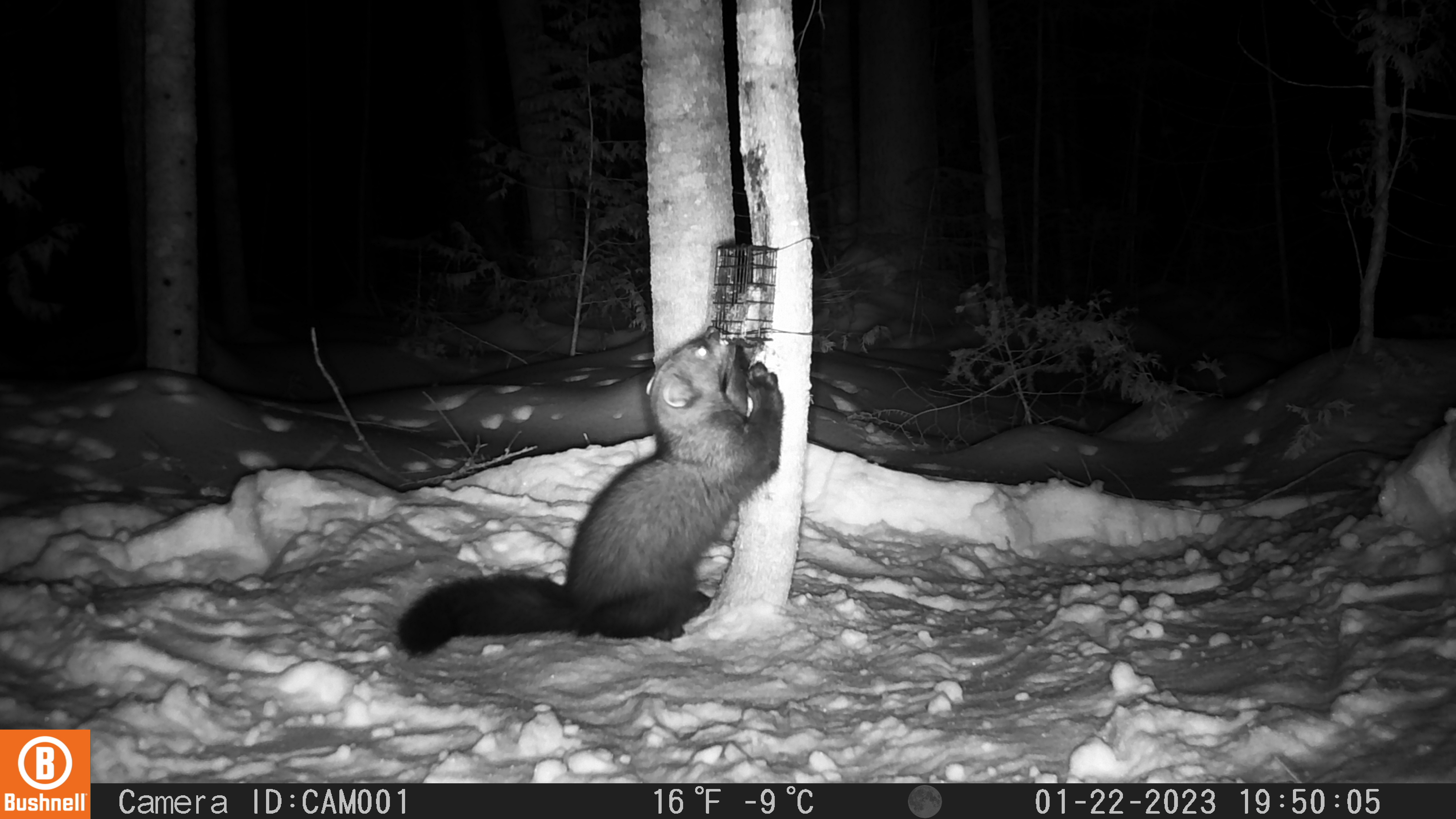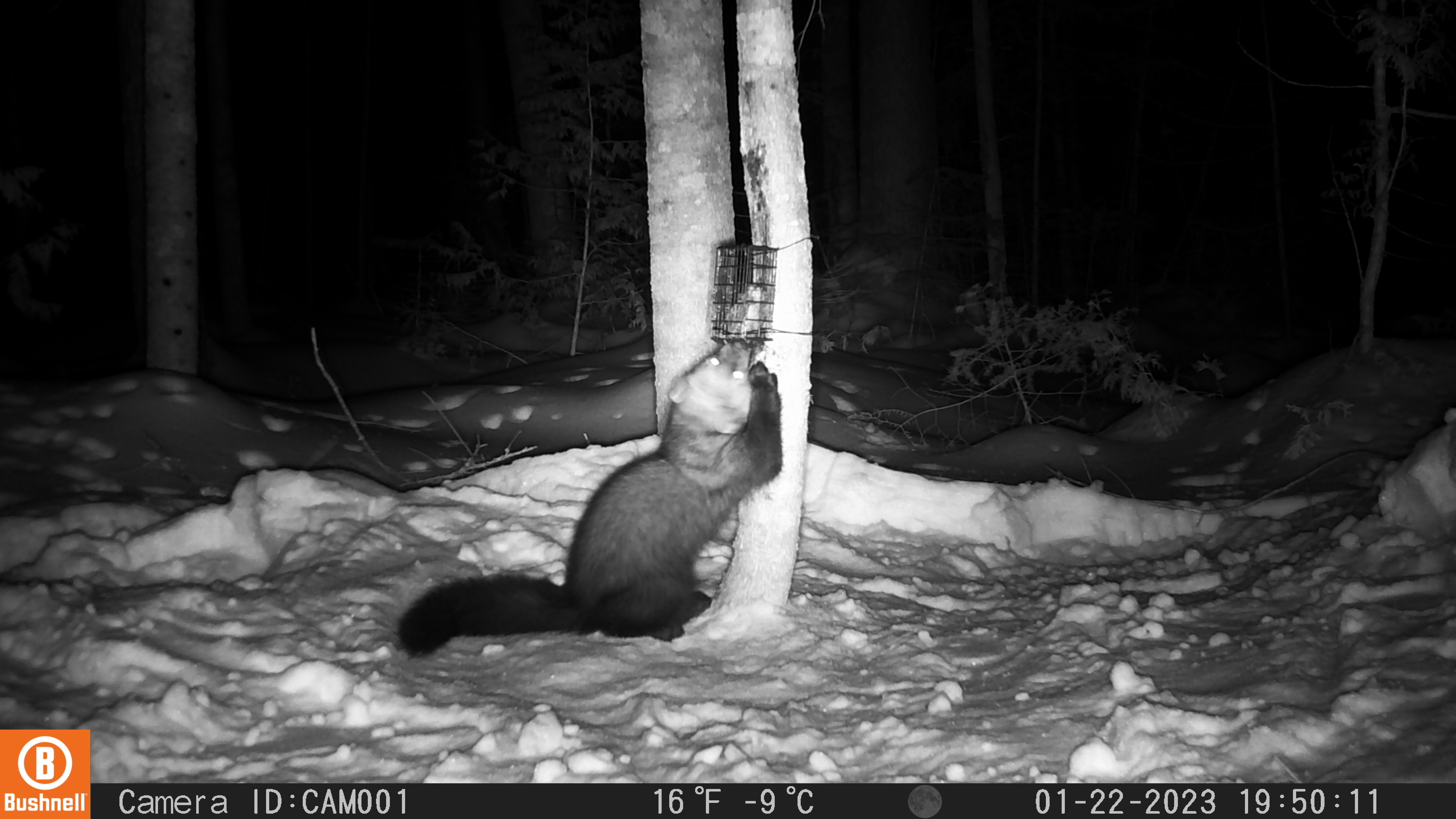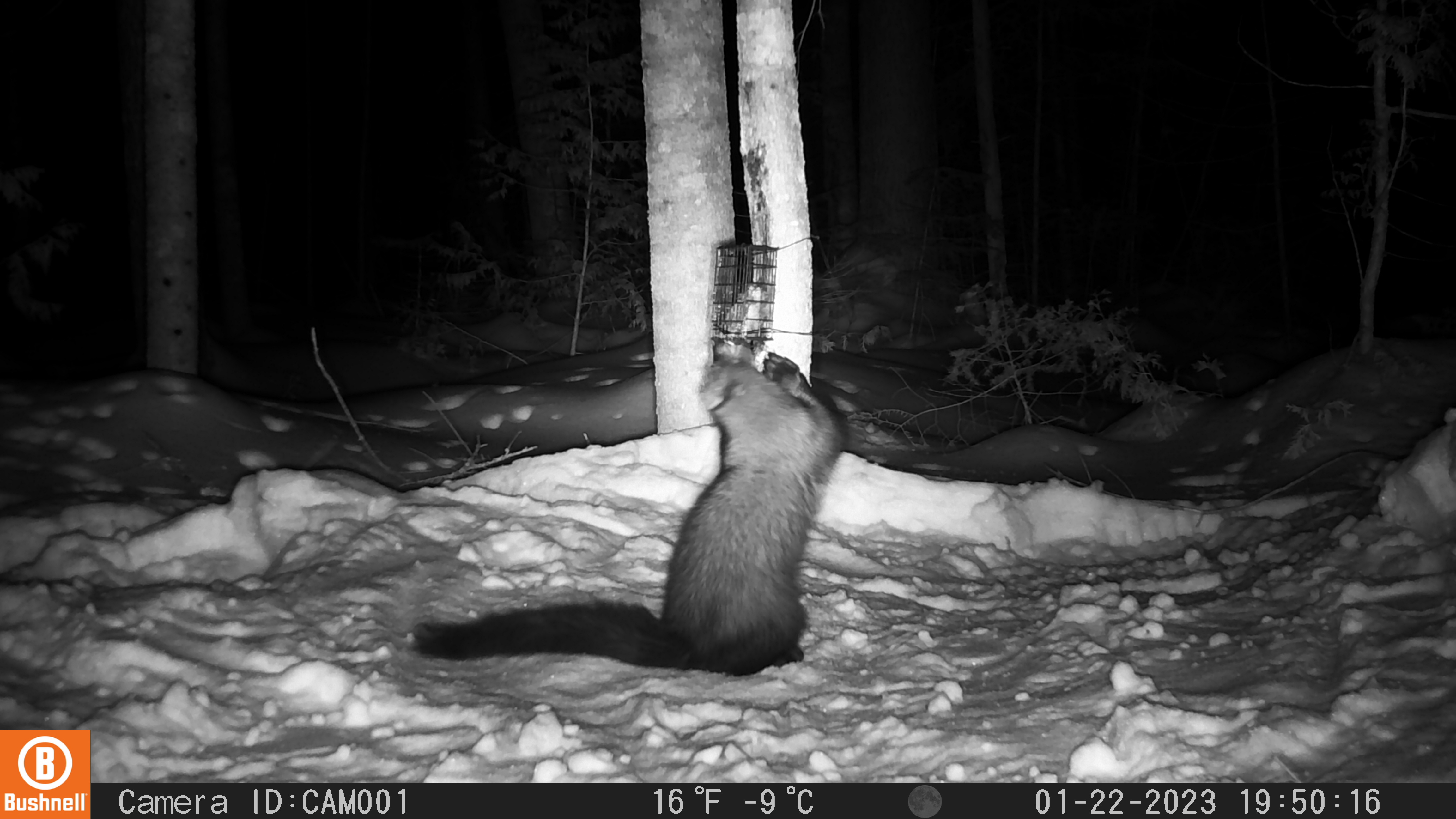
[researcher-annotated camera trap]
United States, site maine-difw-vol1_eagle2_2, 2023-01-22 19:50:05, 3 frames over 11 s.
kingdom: Animalia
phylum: Chordata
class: Mammalia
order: Carnivora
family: Mustelidae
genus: Pekania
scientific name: Pekania pennanti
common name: fisher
Fisher (Pekania pennanti).